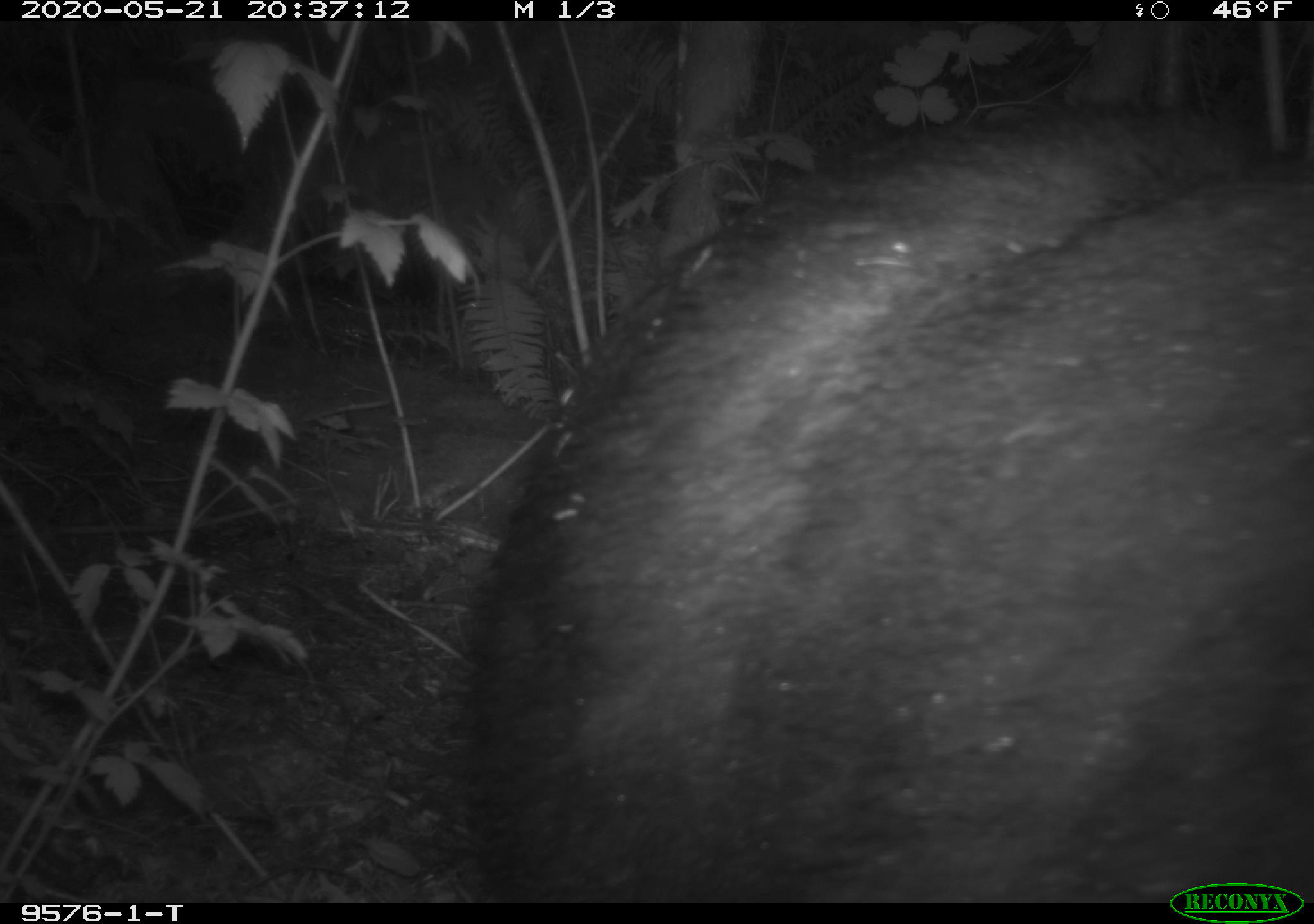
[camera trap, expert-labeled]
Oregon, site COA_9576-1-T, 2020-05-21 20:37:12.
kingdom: Animalia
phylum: Chordata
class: Mammalia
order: Carnivora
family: Ursidae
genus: Ursus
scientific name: Ursus americanus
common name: american black bear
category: black bear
Black bear (american black bear) (Ursus americanus).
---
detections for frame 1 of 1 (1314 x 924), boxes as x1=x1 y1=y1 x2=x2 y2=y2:
black bear: x1=464 y1=104 x2=1303 y2=875